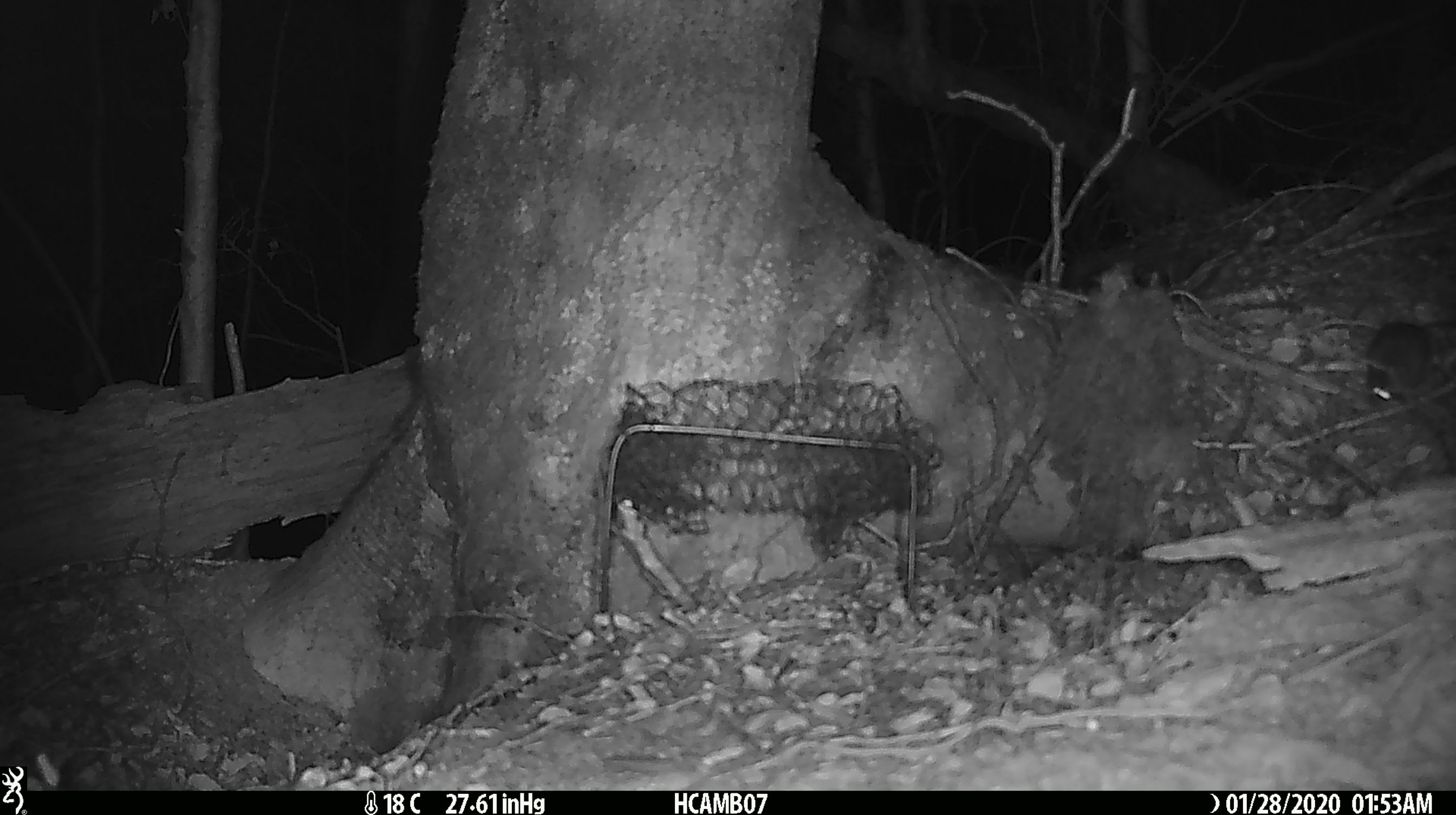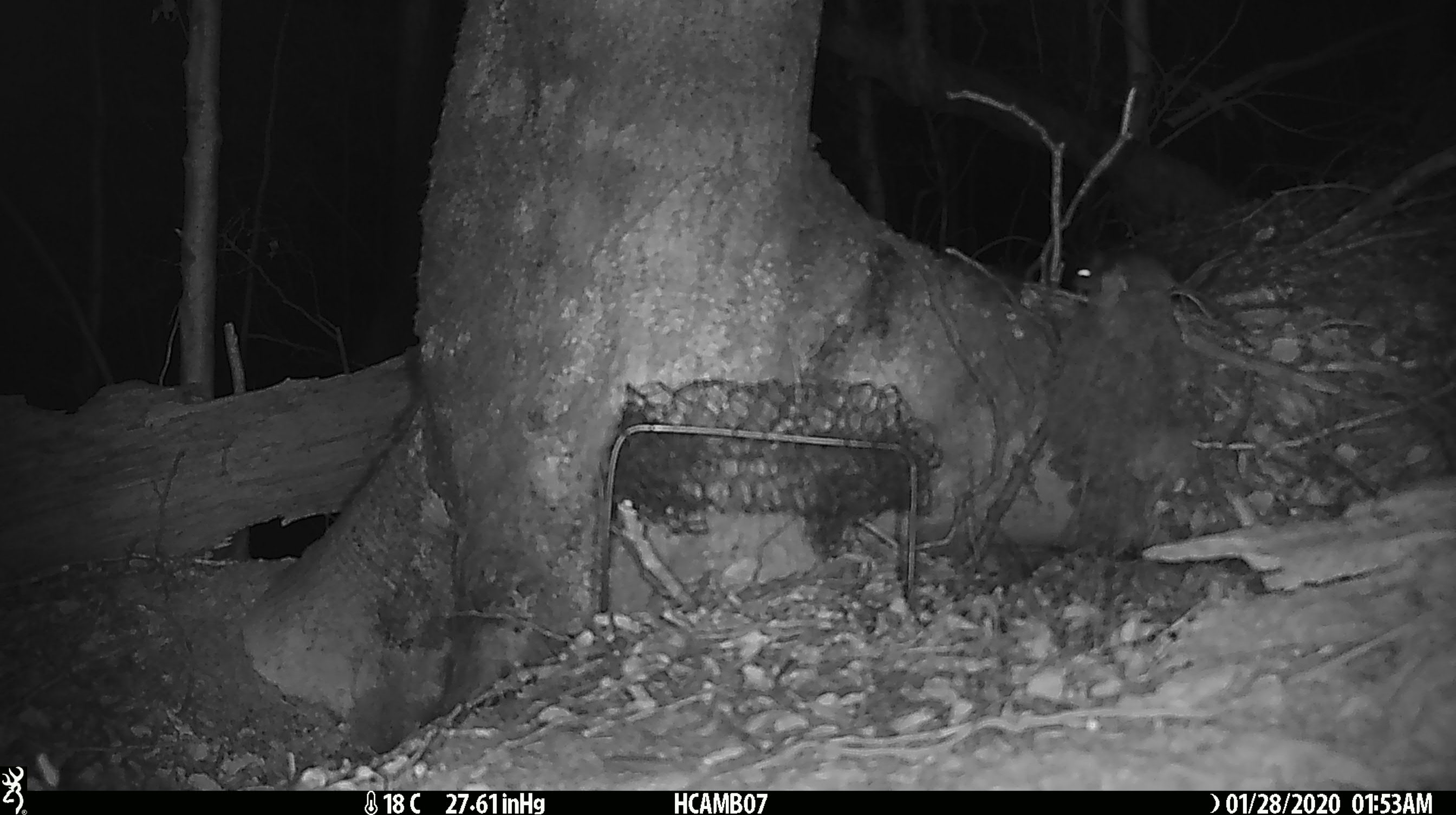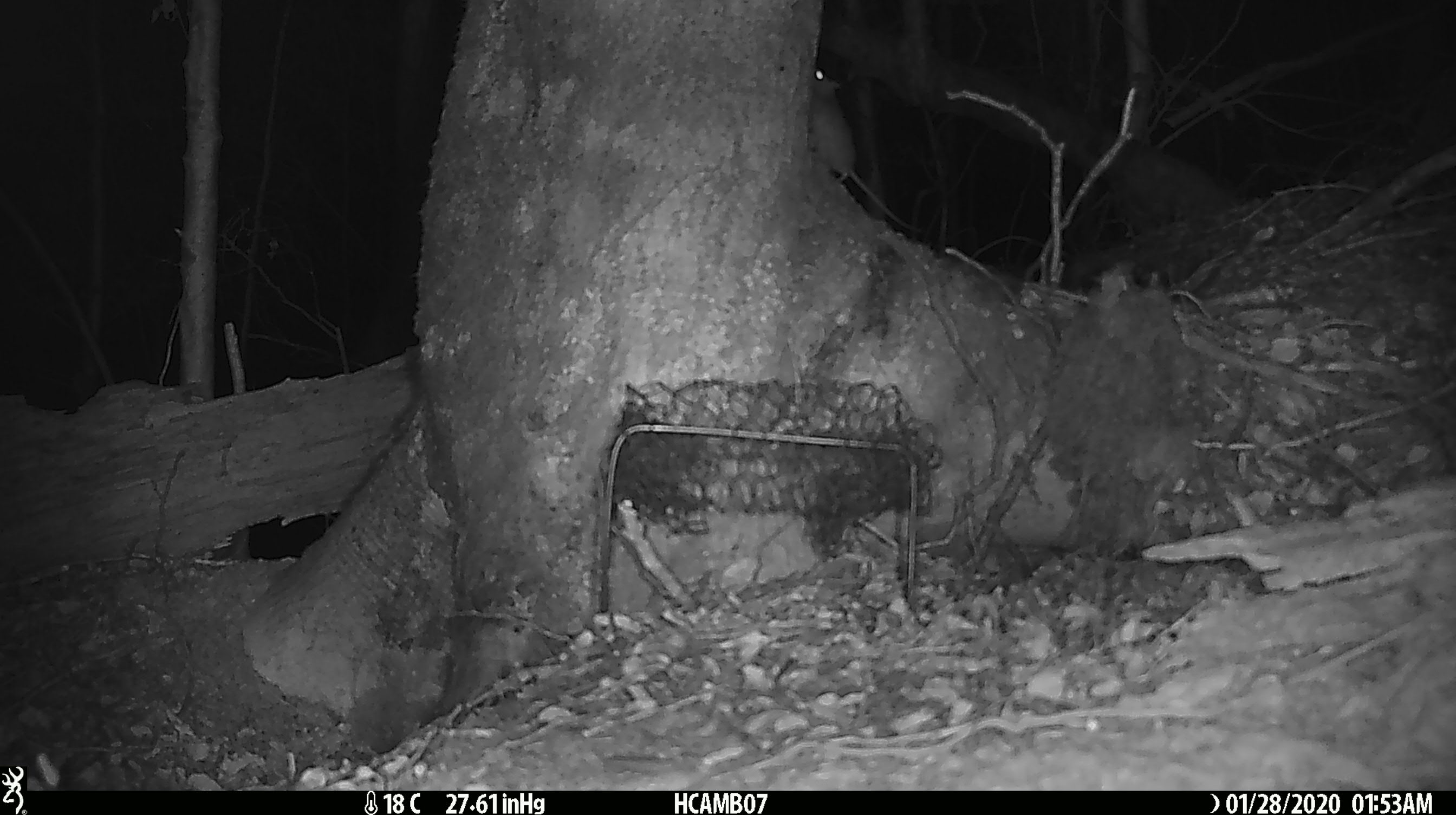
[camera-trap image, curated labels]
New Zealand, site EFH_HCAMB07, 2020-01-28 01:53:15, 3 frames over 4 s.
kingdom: Animalia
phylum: Chordata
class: Mammalia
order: Rodentia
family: Muridae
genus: Mus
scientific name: Mus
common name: mouse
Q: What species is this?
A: Mouse (Mus).